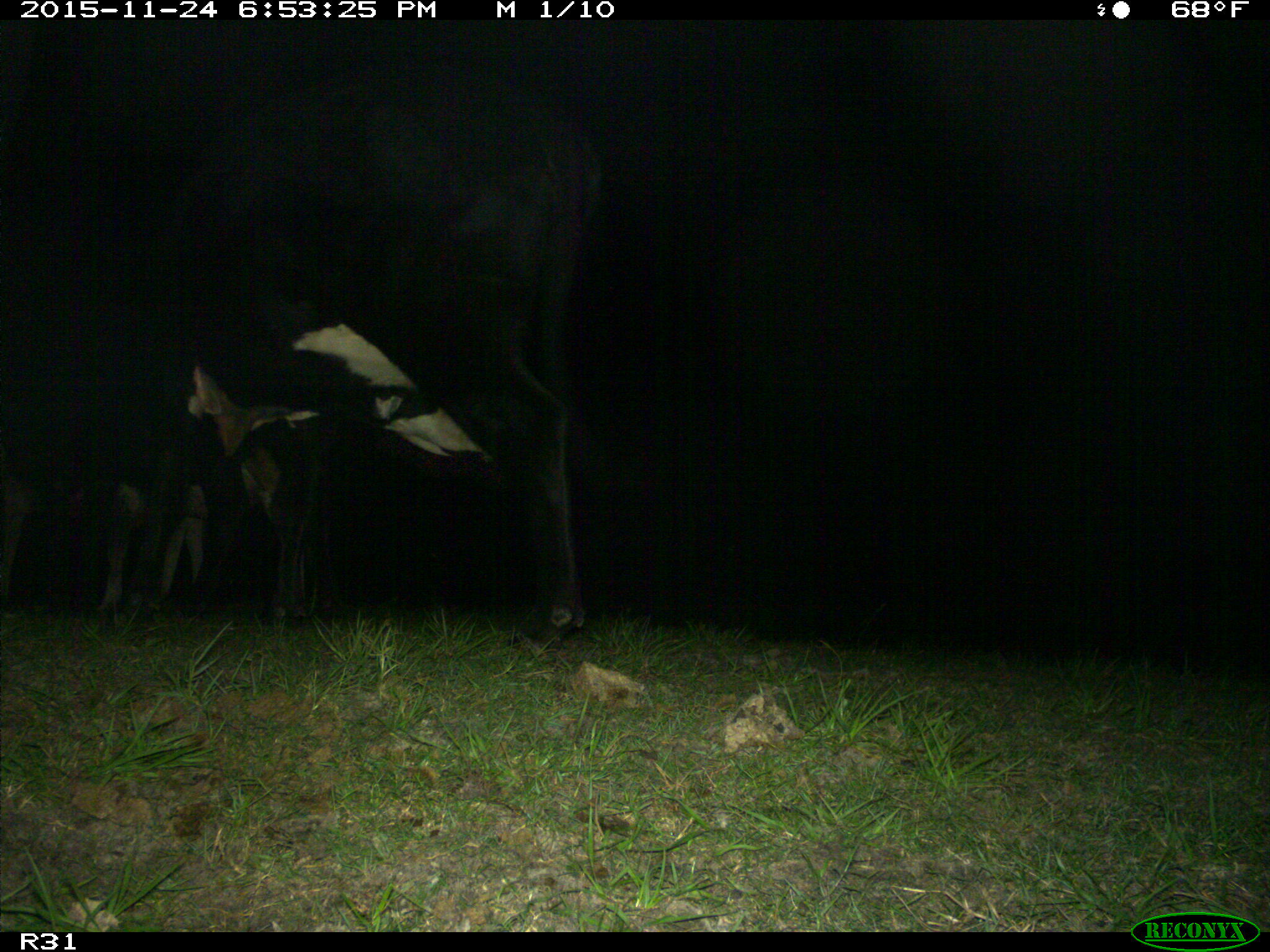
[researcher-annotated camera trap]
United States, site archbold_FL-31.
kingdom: Animalia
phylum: Chordata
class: Mammalia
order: Artiodactyla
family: Bovidae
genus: Bos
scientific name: Bos taurus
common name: domestic cow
Bos taurus (domestic cow).